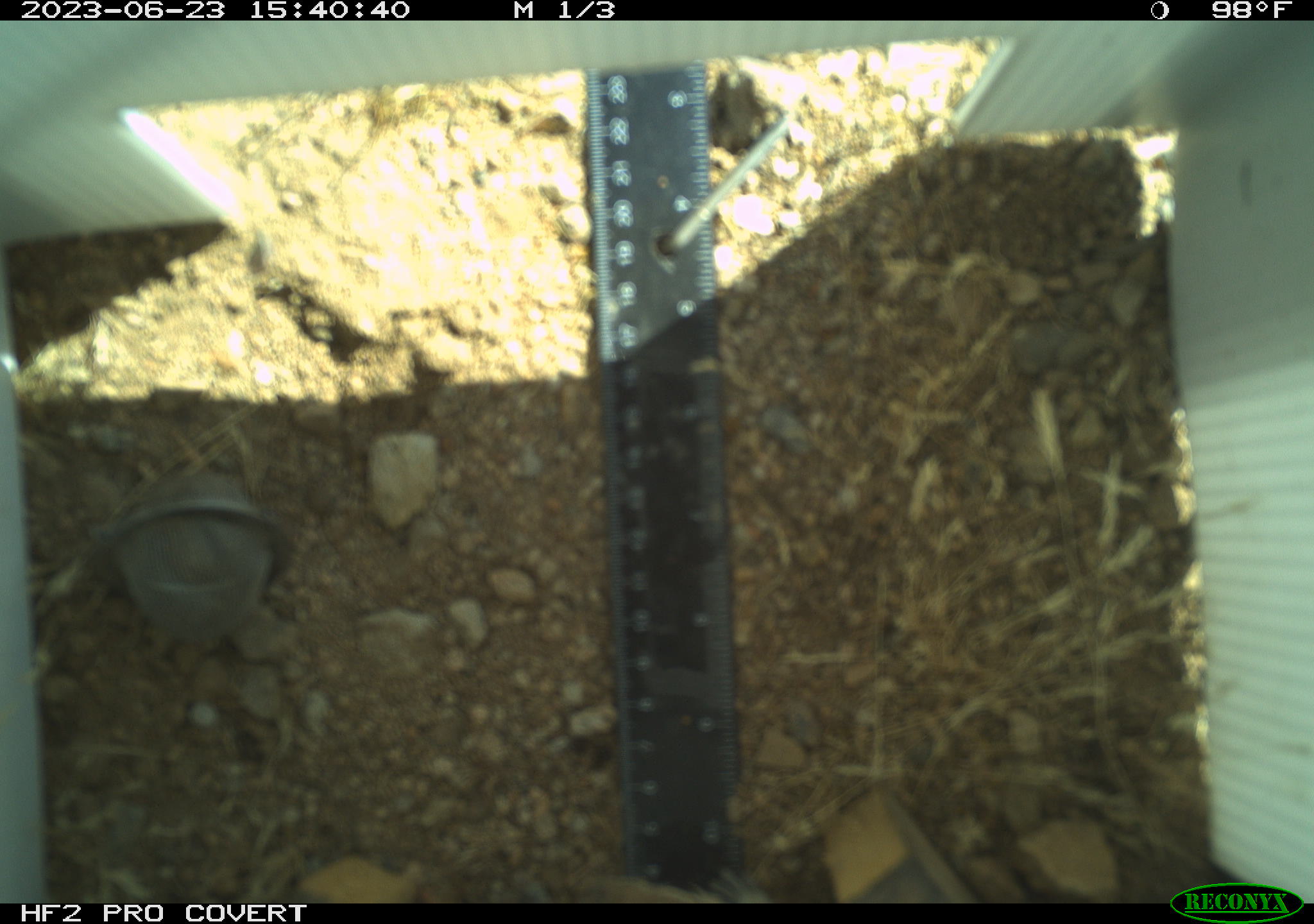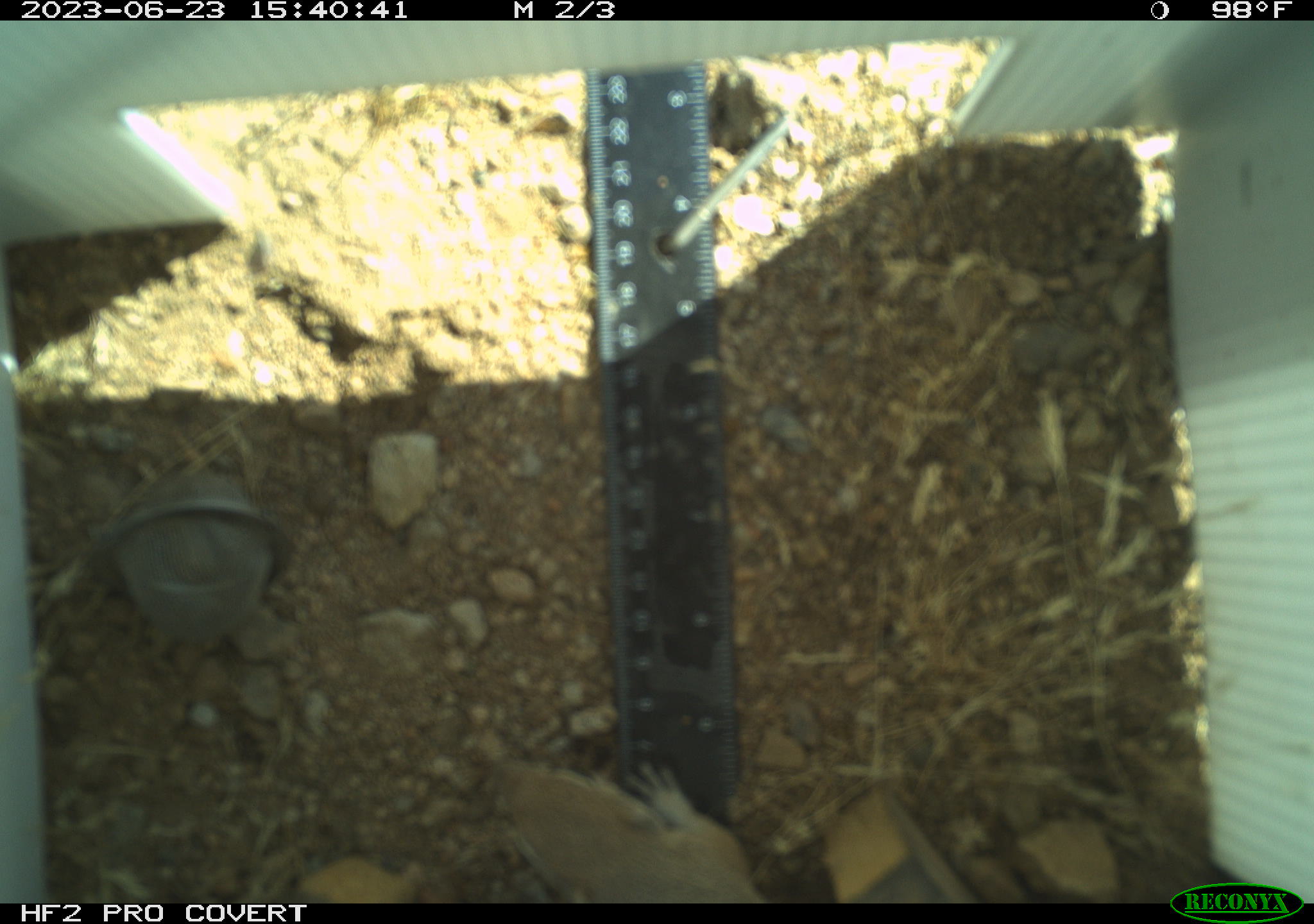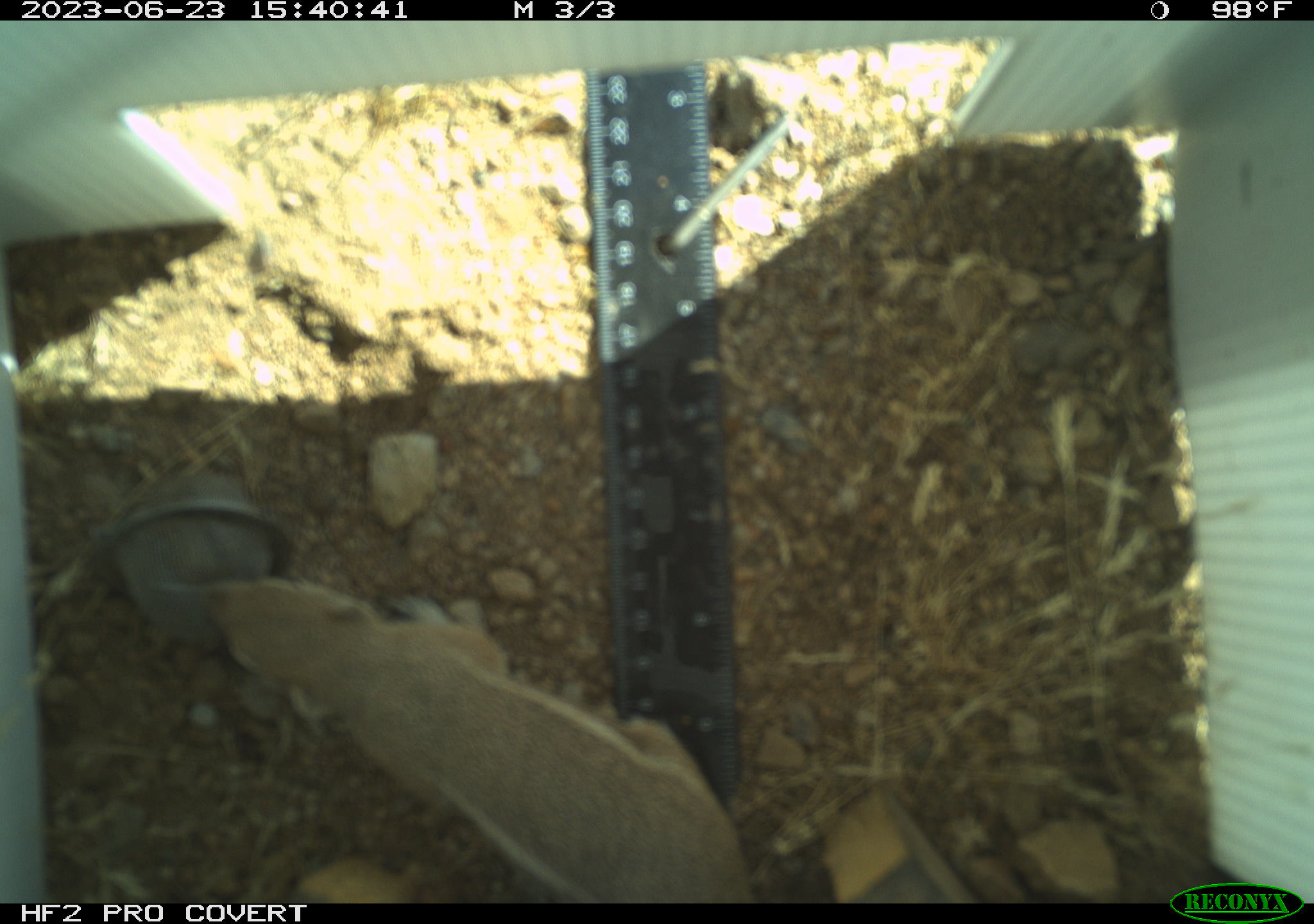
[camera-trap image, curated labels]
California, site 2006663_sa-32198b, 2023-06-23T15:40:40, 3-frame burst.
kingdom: Animalia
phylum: Chordata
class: Mammalia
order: Rodentia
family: Sciuridae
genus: Ammospermophilus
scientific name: Ammospermophilus leucurus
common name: white-tailed antelope squirrel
White-tailed antelope squirrel (Ammospermophilus leucurus).